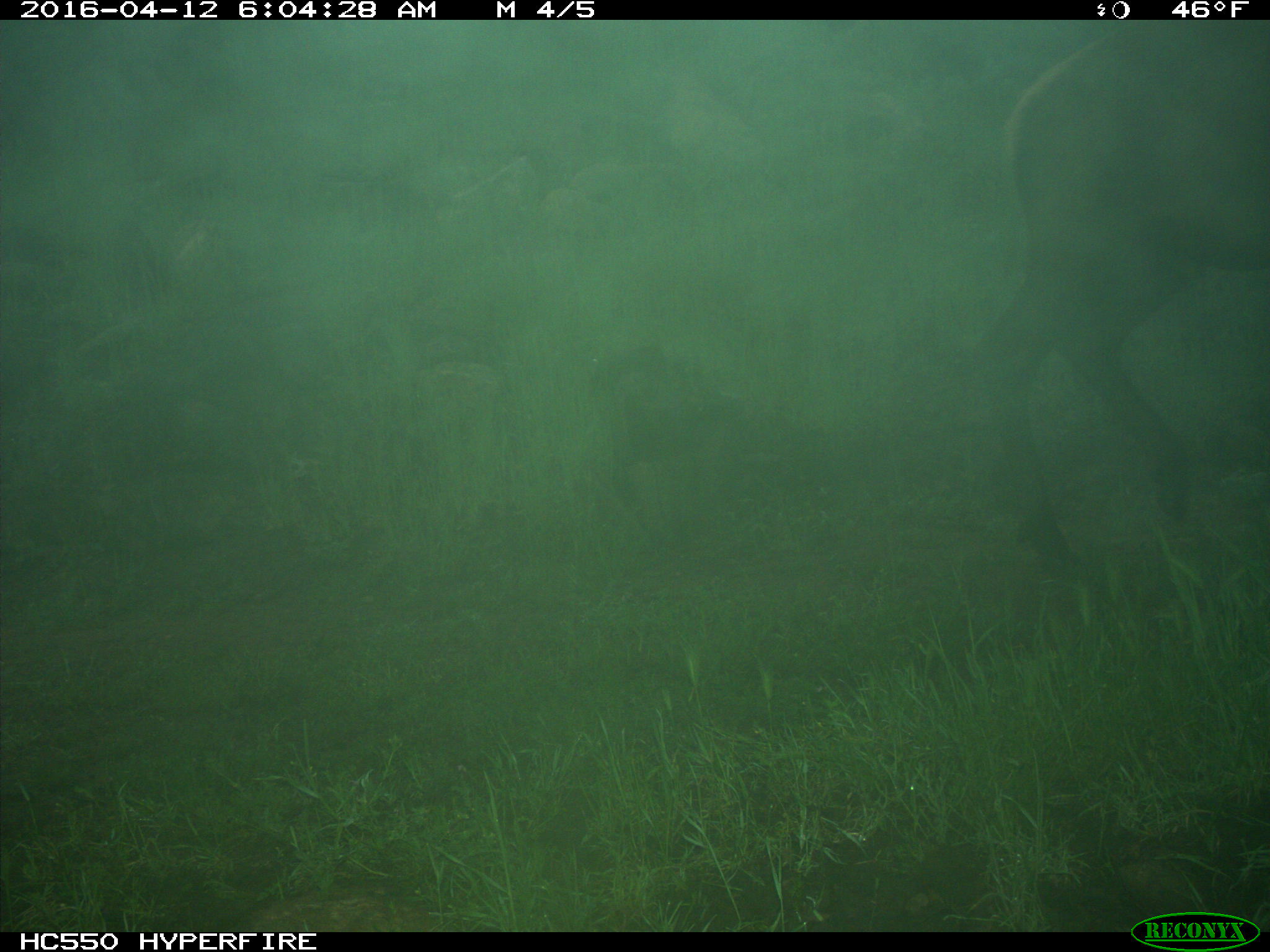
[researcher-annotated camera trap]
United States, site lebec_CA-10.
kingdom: Animalia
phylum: Chordata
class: Mammalia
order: Artiodactyla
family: Cervidae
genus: Cervus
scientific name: Cervus canadensis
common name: elk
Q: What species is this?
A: Cervus canadensis (elk).